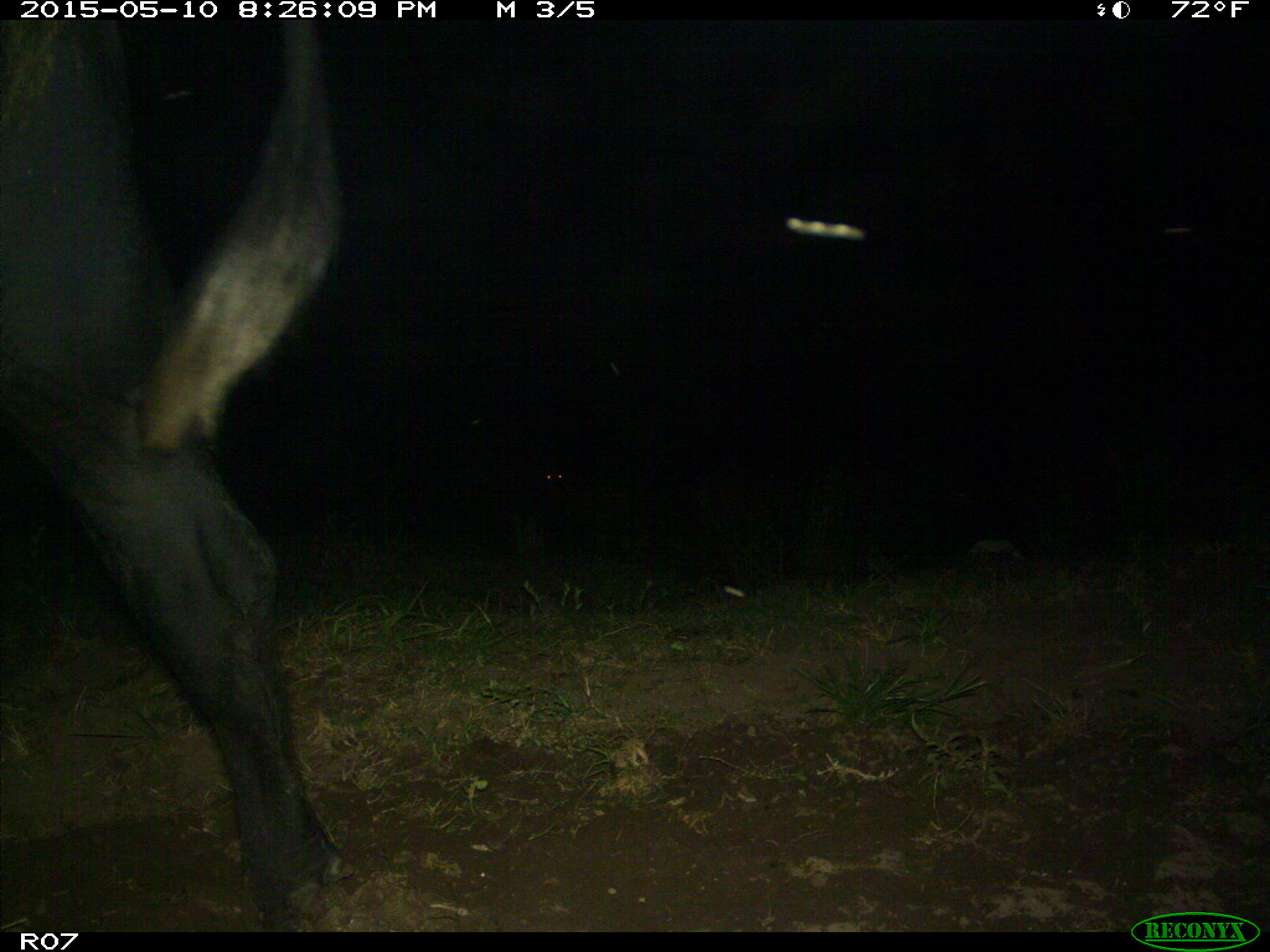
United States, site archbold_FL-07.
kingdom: Animalia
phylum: Chordata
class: Mammalia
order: Artiodactyla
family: Bovidae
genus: Bos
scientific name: Bos taurus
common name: domestic cow